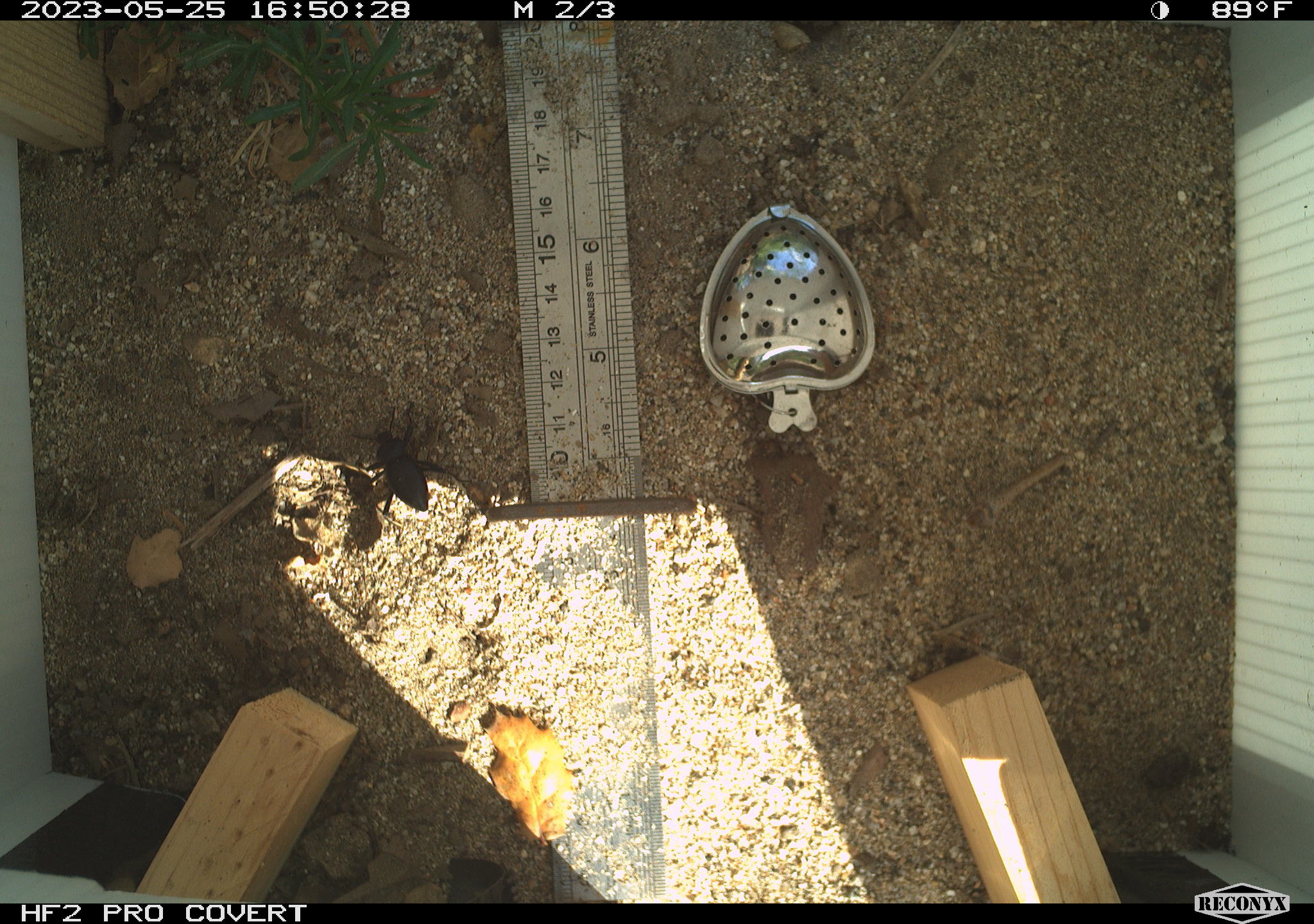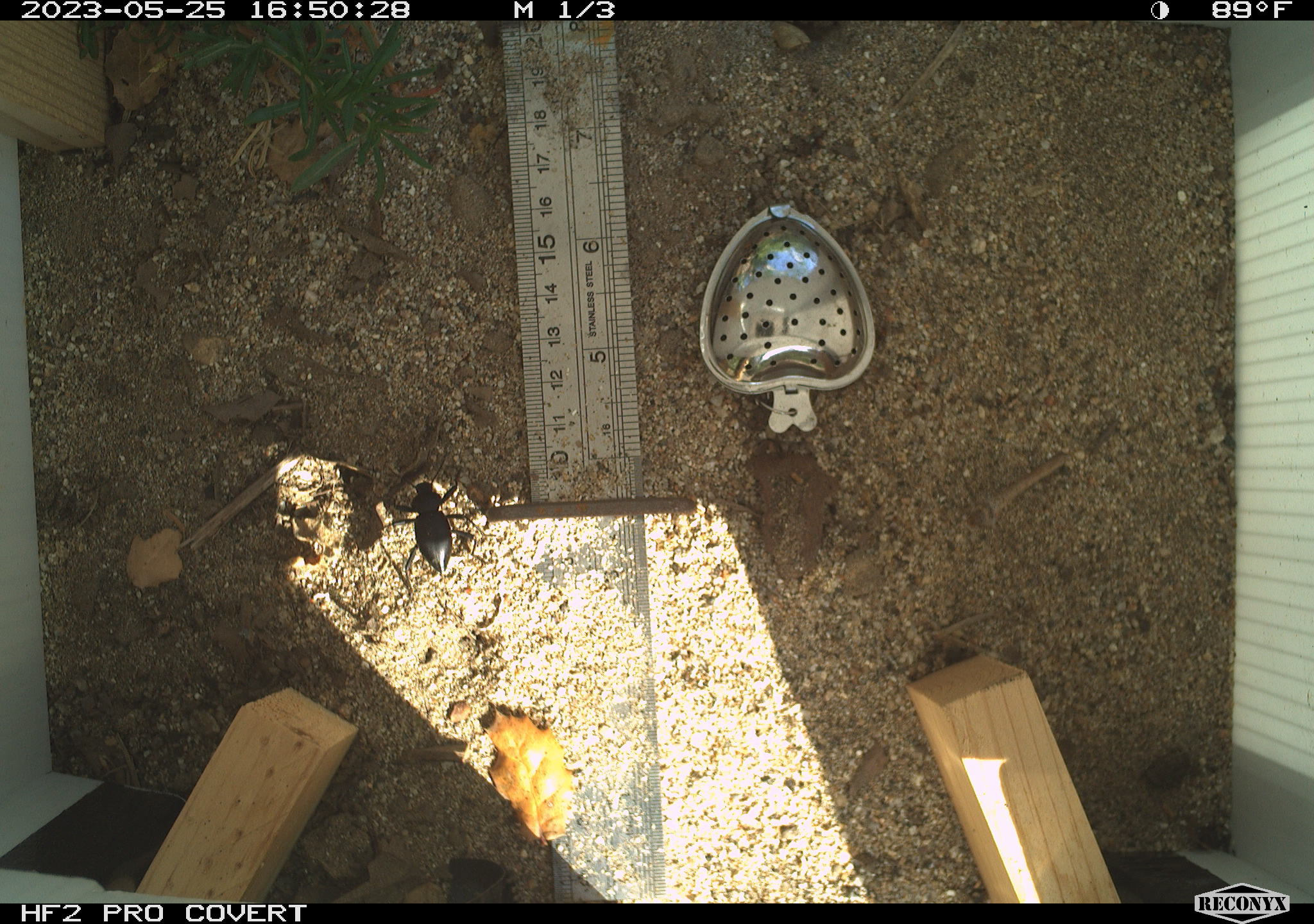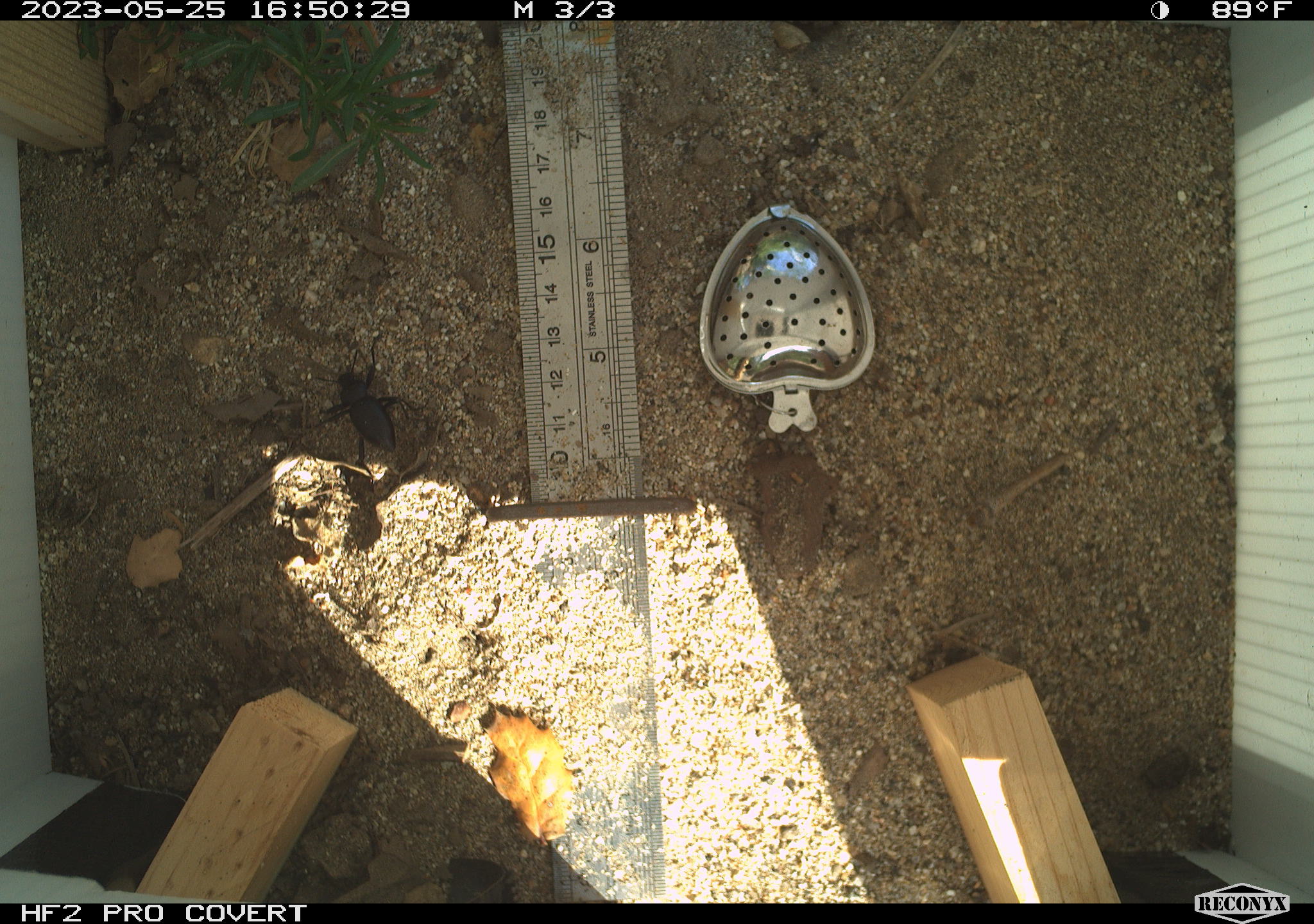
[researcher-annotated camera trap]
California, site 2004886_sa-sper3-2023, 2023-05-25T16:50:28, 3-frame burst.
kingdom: Animalia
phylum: Arthropoda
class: Insecta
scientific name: Insecta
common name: insect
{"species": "insect (Insecta)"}